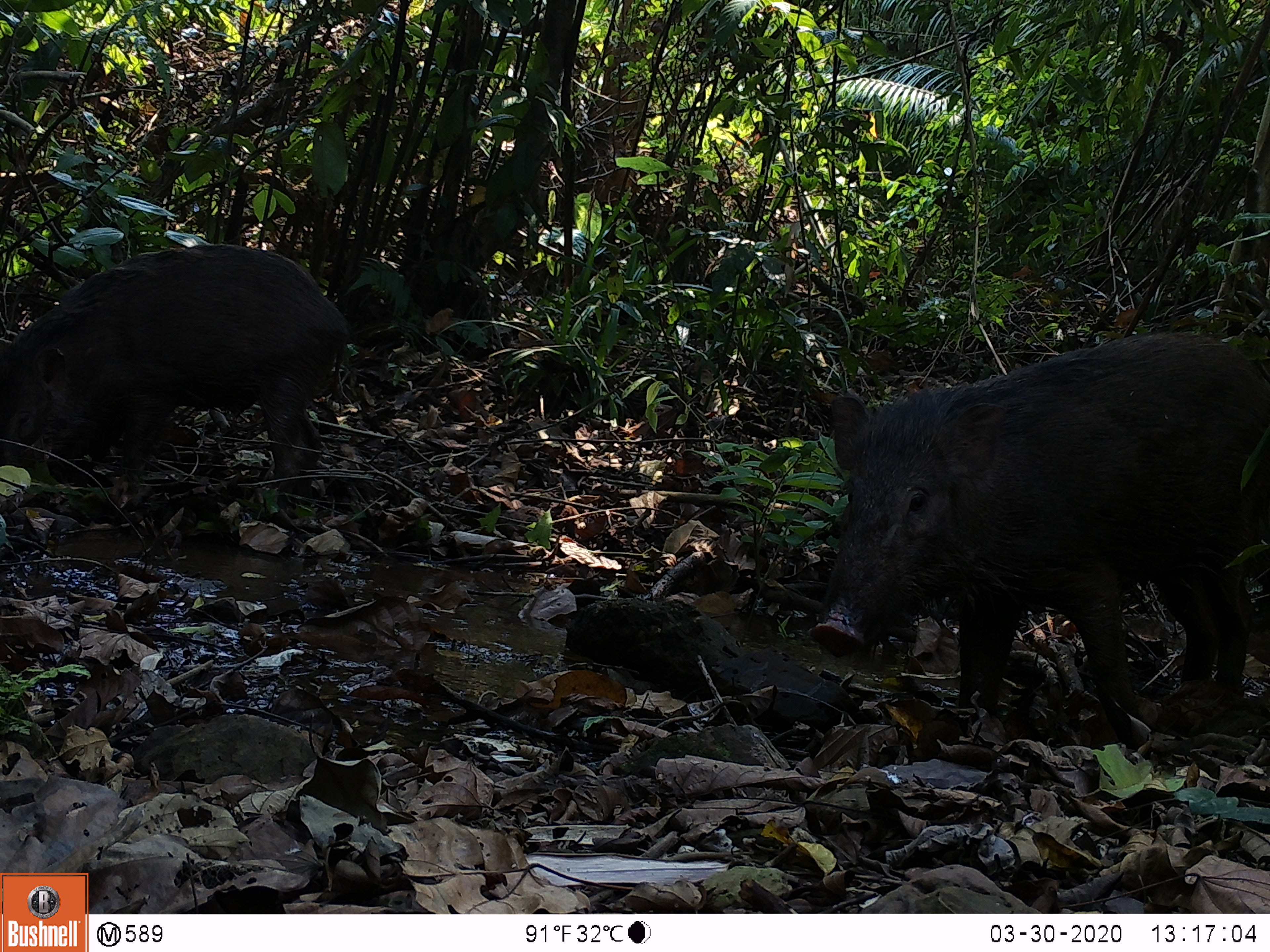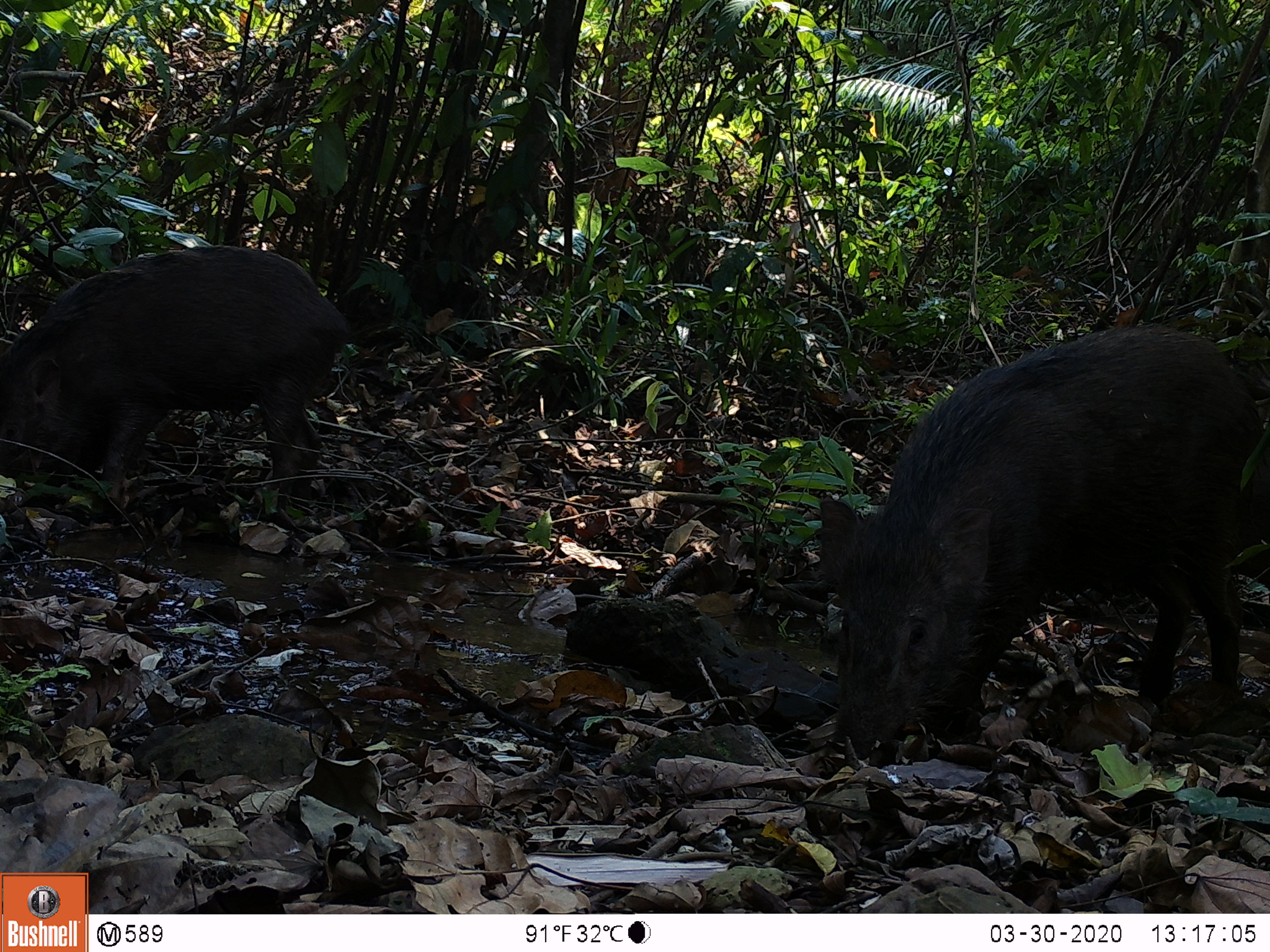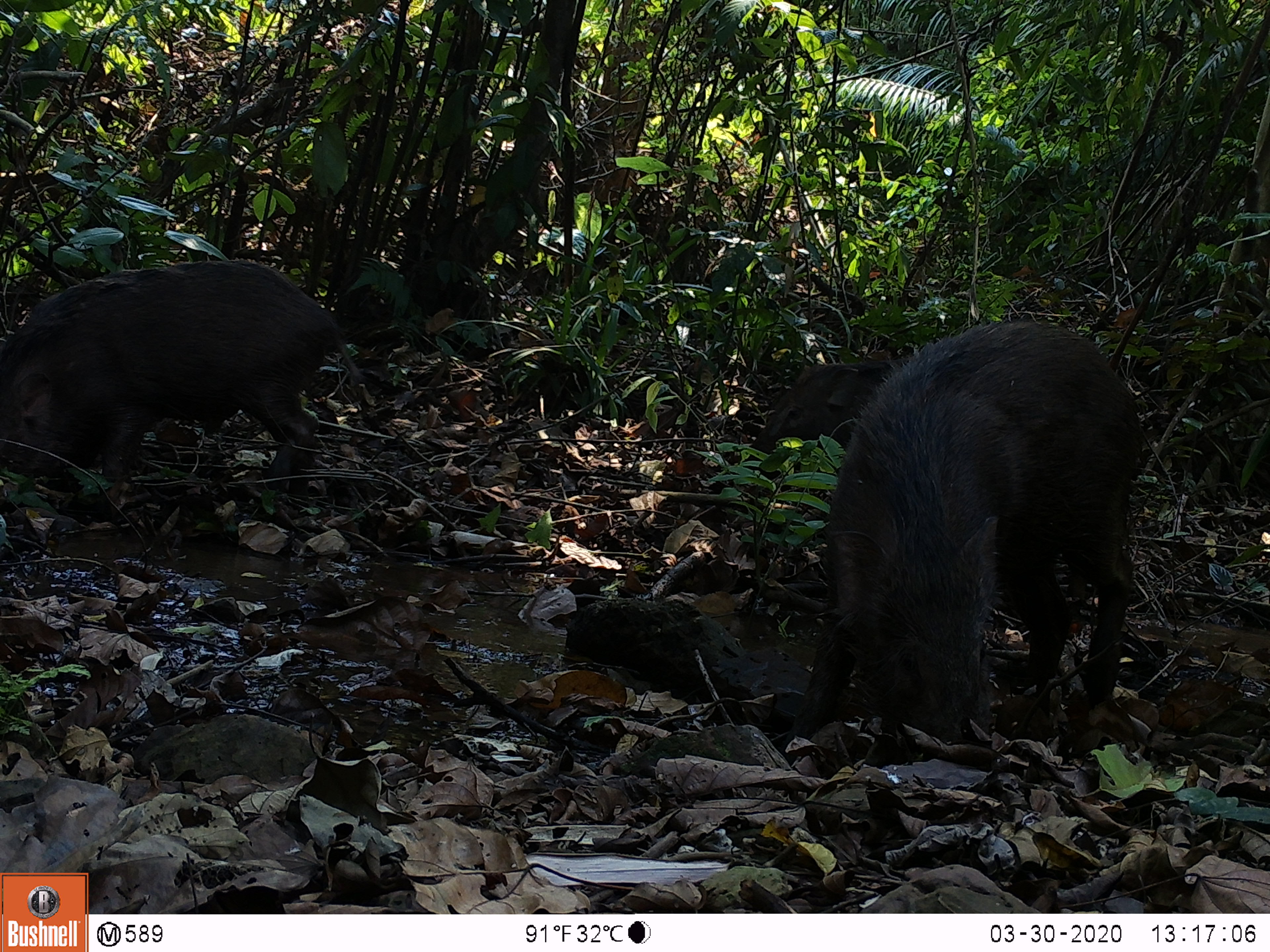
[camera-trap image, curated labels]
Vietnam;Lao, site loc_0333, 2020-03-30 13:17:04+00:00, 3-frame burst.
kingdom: Animalia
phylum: Chordata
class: Mammalia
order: Artiodactyla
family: Suidae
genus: Sus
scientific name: Sus scrofa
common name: eurasian wild pig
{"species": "eurasian wild pig (Sus scrofa)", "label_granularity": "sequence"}